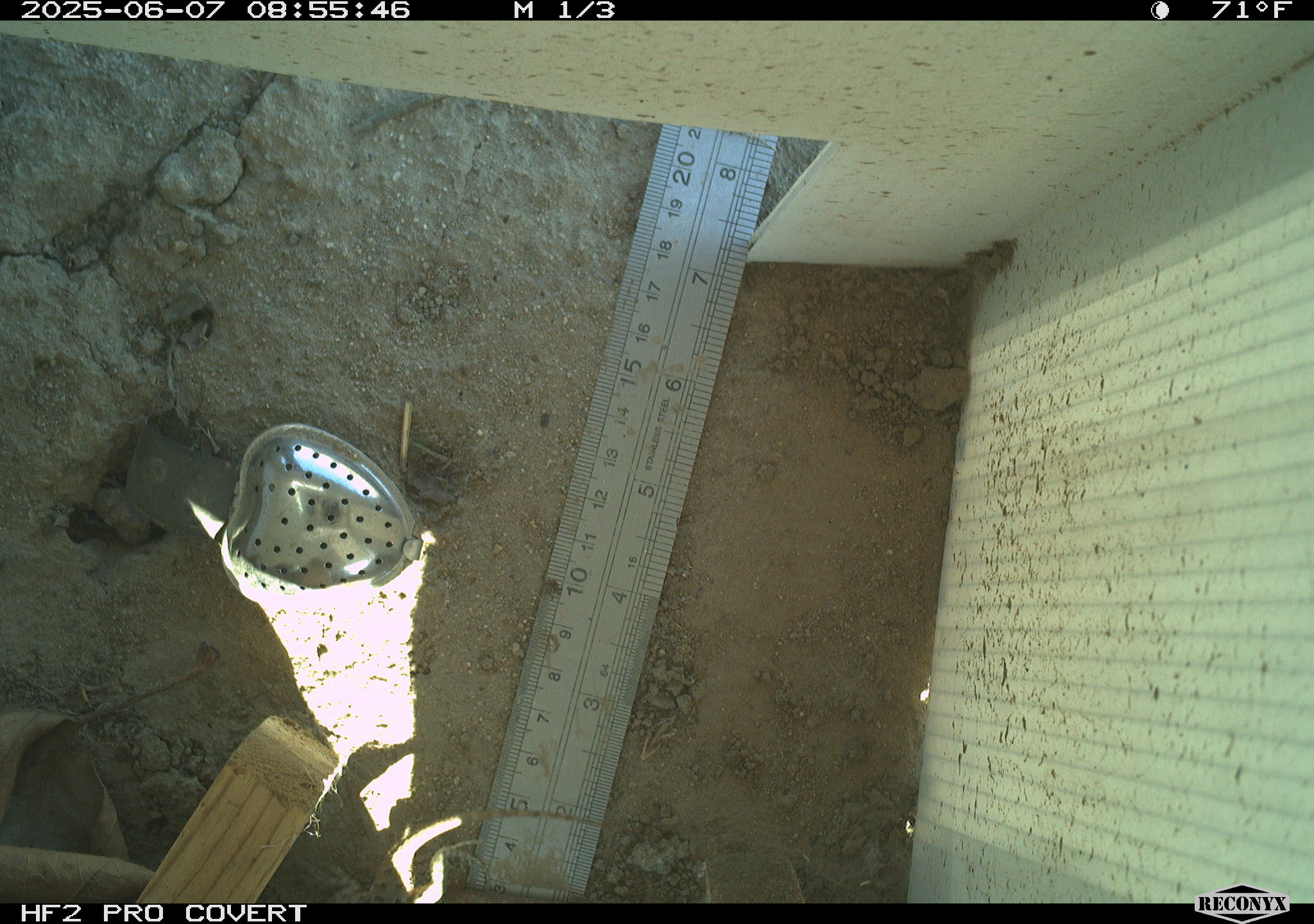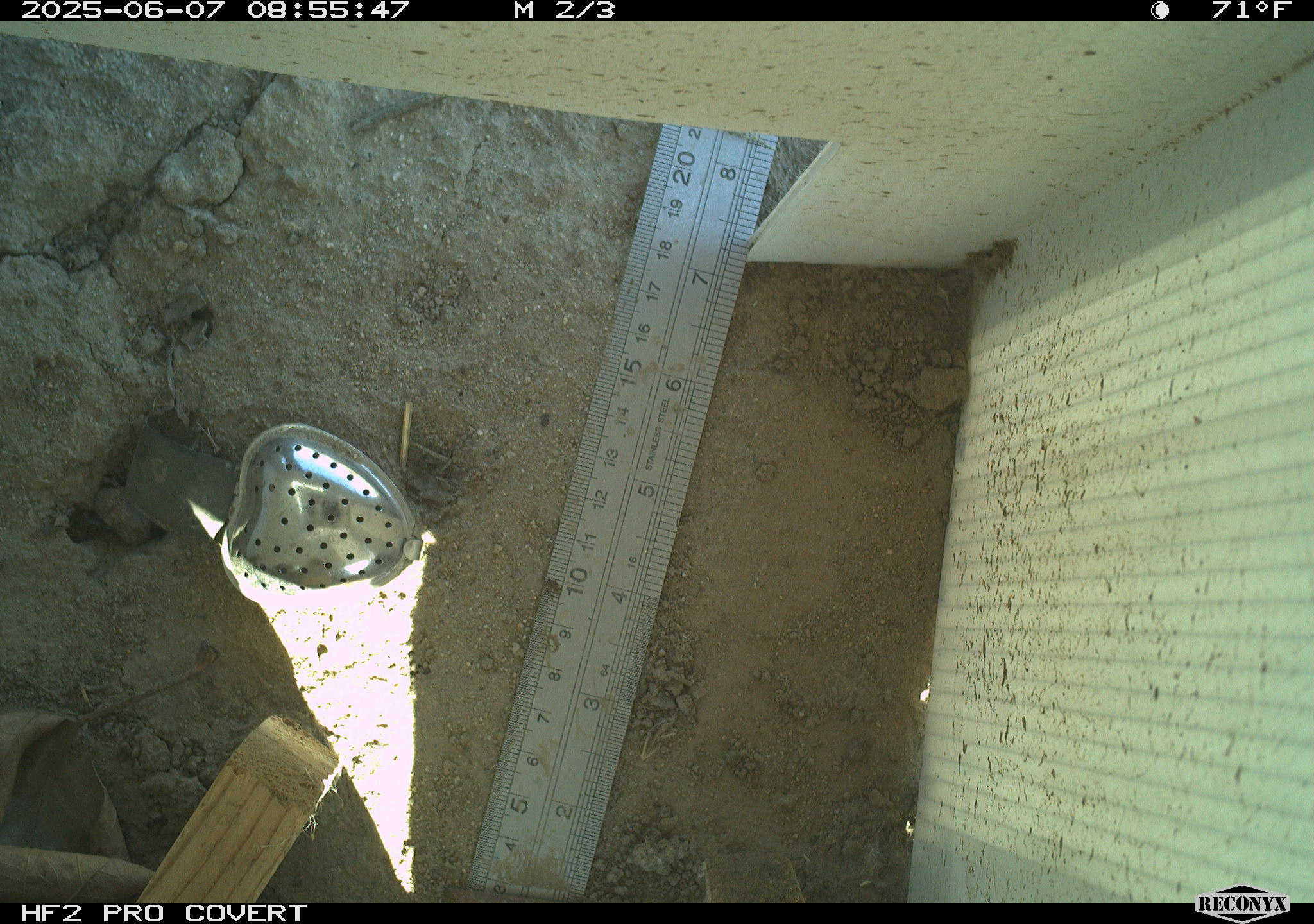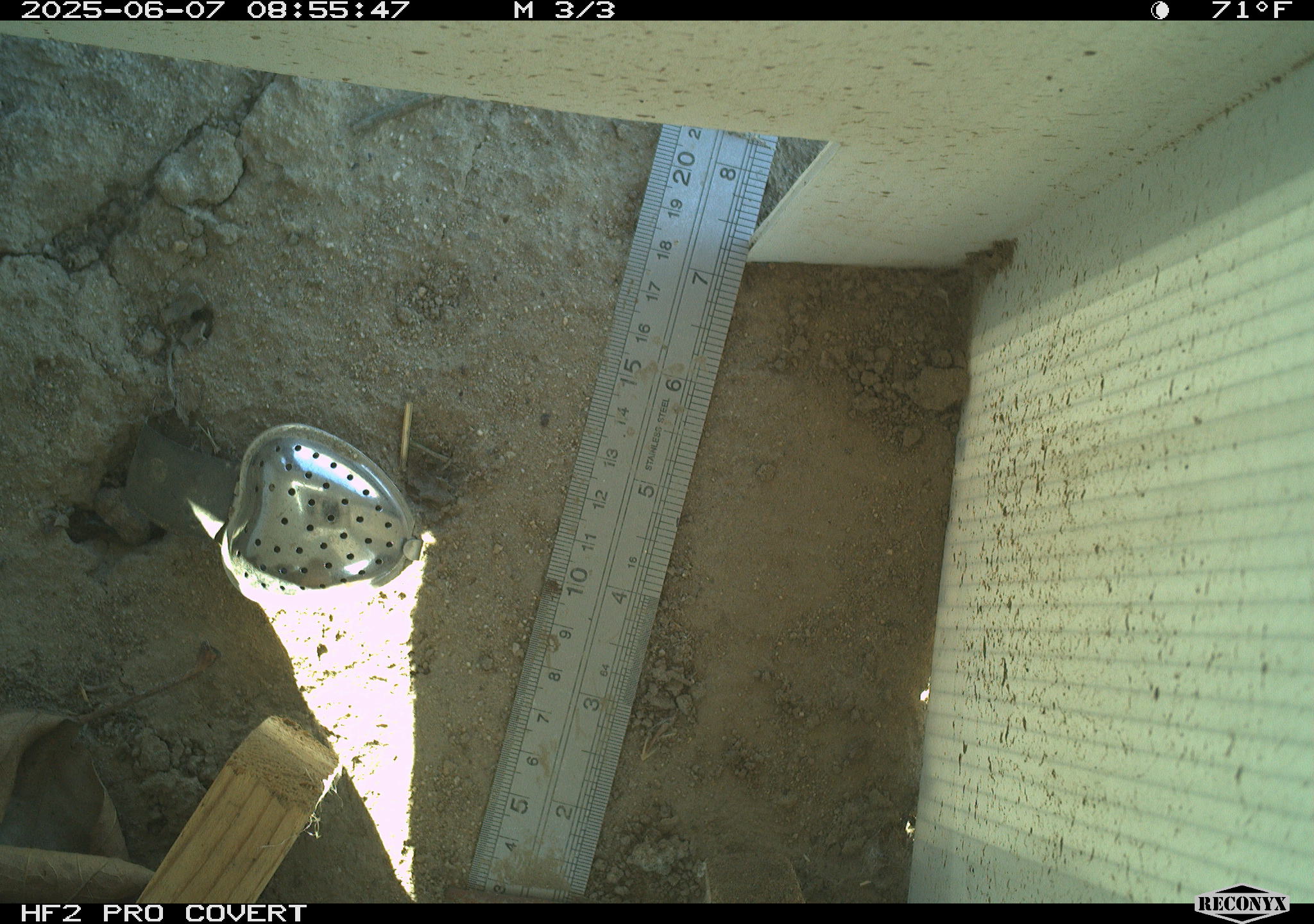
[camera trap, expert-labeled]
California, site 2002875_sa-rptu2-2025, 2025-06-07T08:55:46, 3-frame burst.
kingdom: Animalia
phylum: Chordata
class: Reptilia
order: Squamata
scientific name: Squamata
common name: lizards and snakes